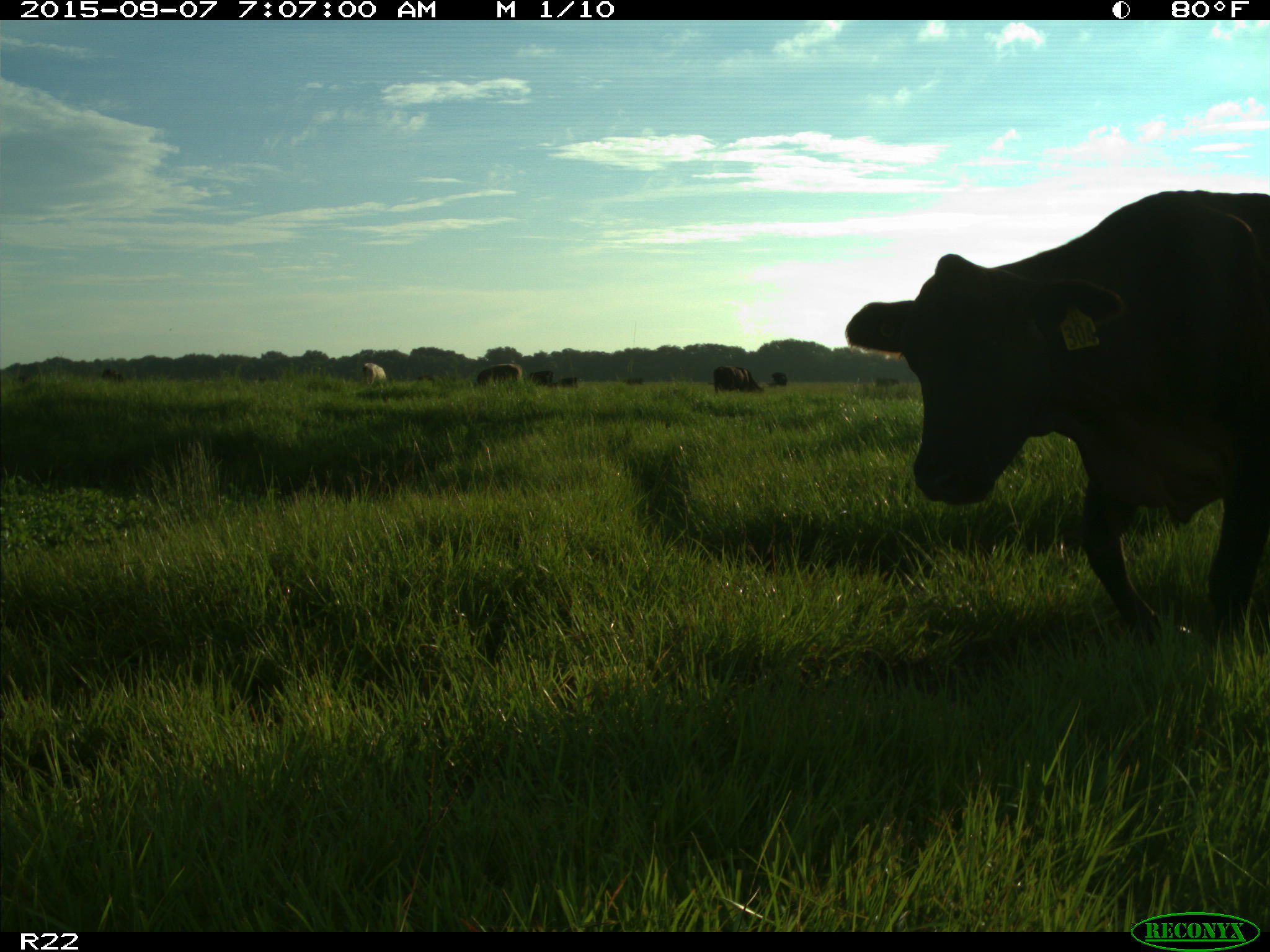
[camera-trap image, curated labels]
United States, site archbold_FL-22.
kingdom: Animalia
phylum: Chordata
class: Mammalia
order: Artiodactyla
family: Bovidae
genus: Bos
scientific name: Bos taurus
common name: domestic cow